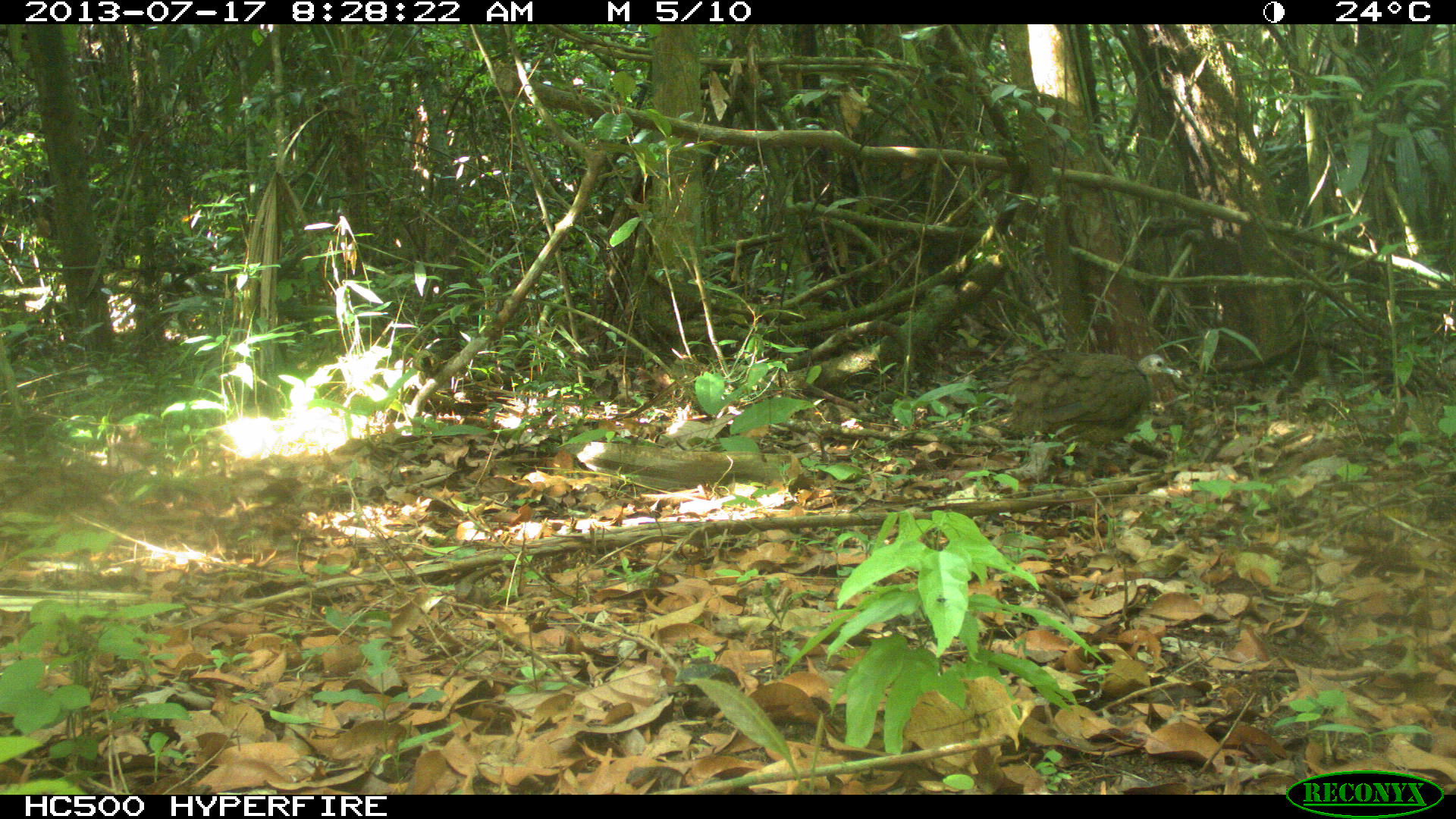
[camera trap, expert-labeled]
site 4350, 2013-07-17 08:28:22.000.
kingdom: Animalia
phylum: Chordata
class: Aves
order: Tinamiformes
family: Tinamidae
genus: Tinamus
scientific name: Tinamus major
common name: great tinamou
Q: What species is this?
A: Tinamus major (great tinamou).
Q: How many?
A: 1.